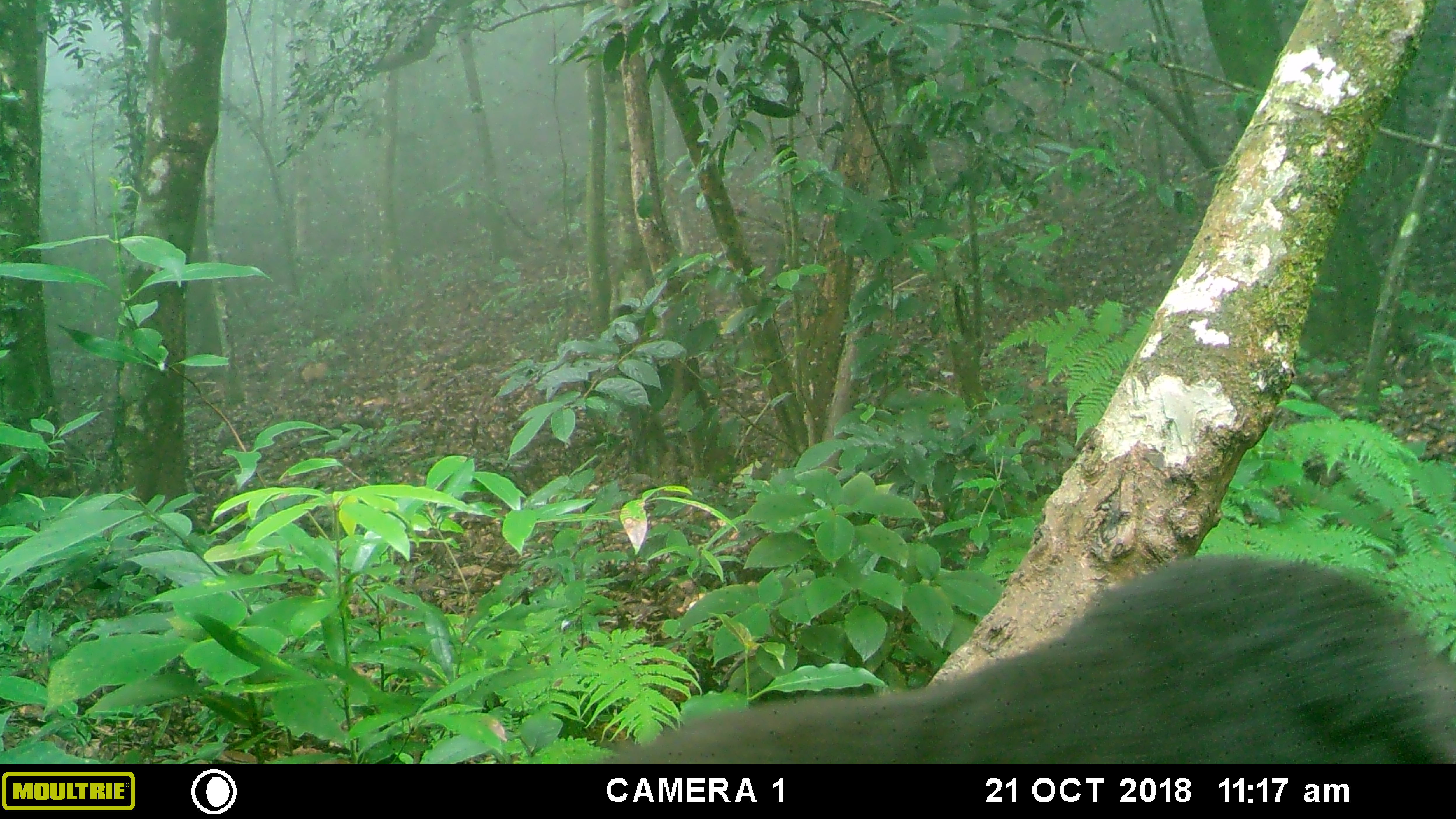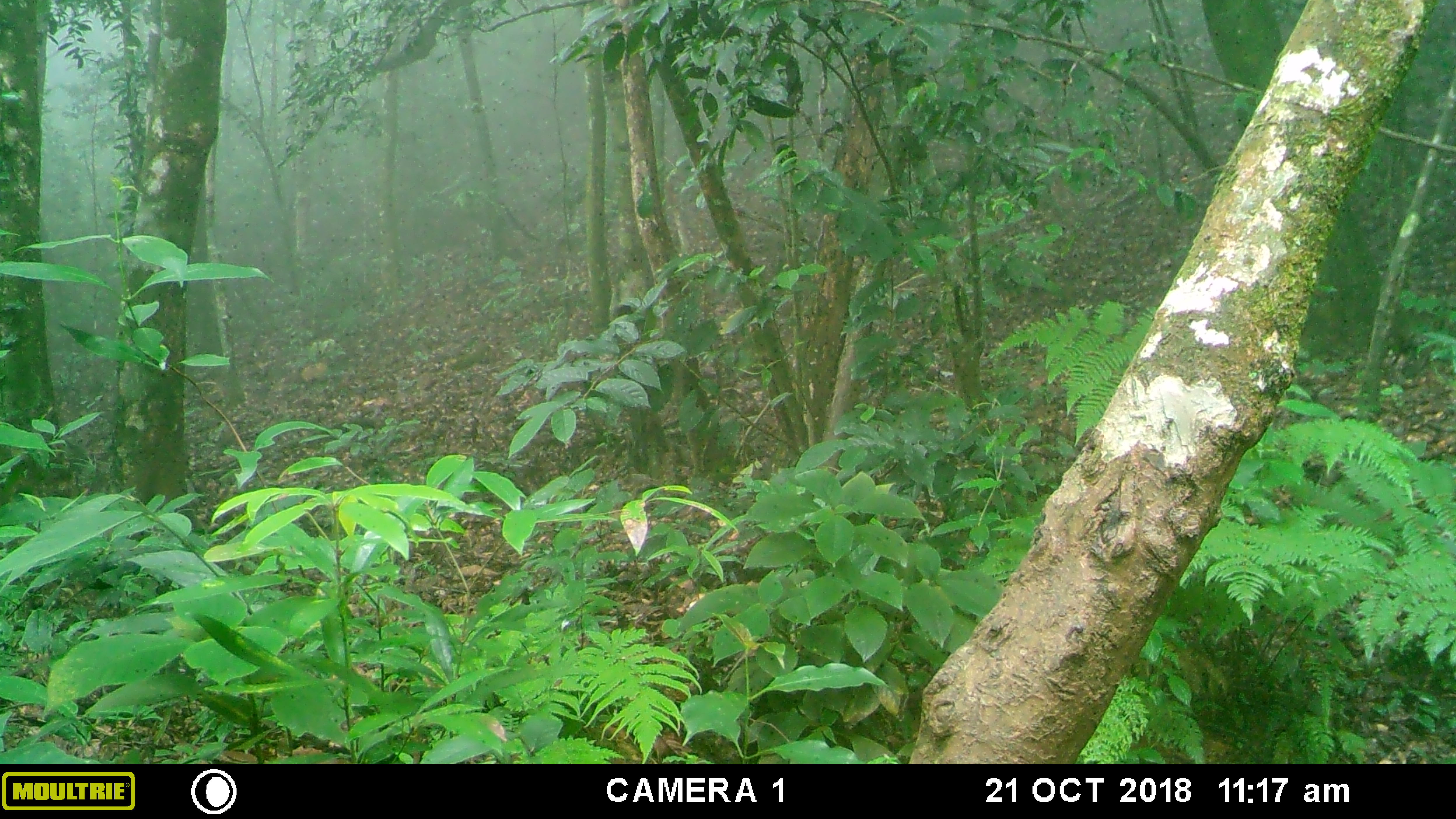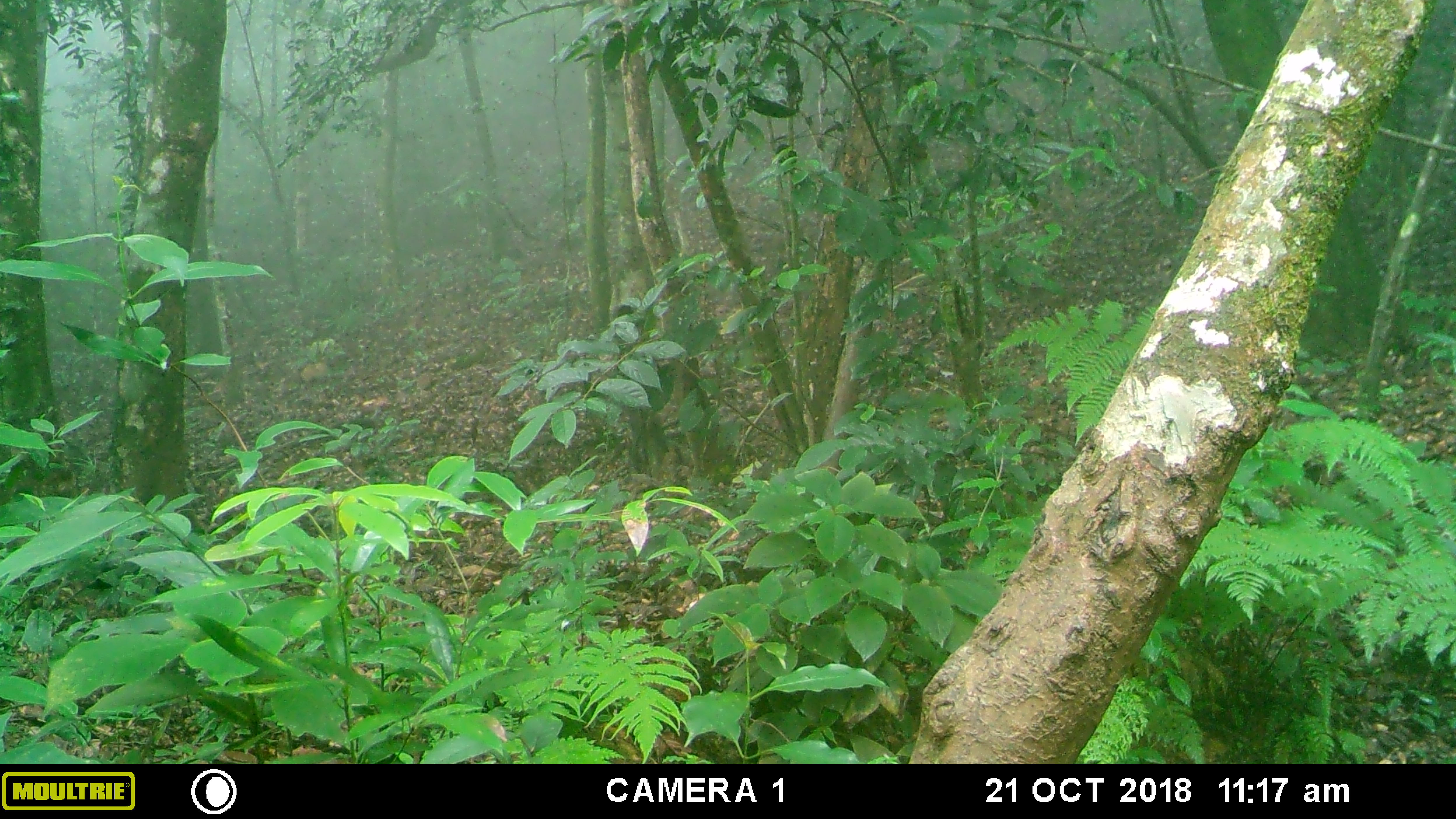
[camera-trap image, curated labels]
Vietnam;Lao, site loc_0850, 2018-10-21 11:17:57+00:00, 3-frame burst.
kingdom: Animalia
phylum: Chordata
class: Mammalia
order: Primates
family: Cercopithecidae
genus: Macaca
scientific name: Macaca arctoides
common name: stump-tailed macaque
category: stump tailed macaque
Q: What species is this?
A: Stump tailed macaque (stump-tailed macaque) (Macaca arctoides).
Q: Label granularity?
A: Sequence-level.